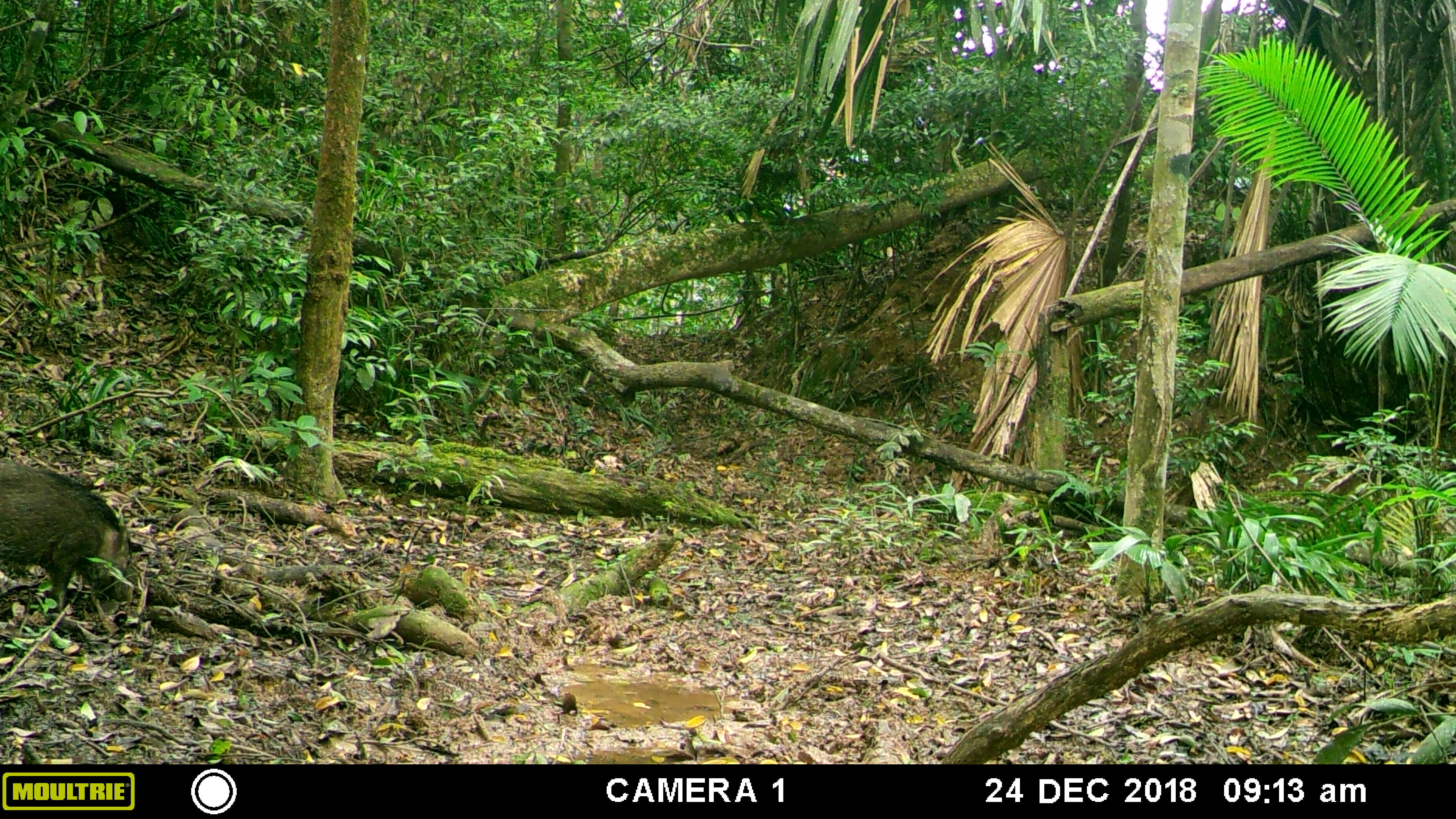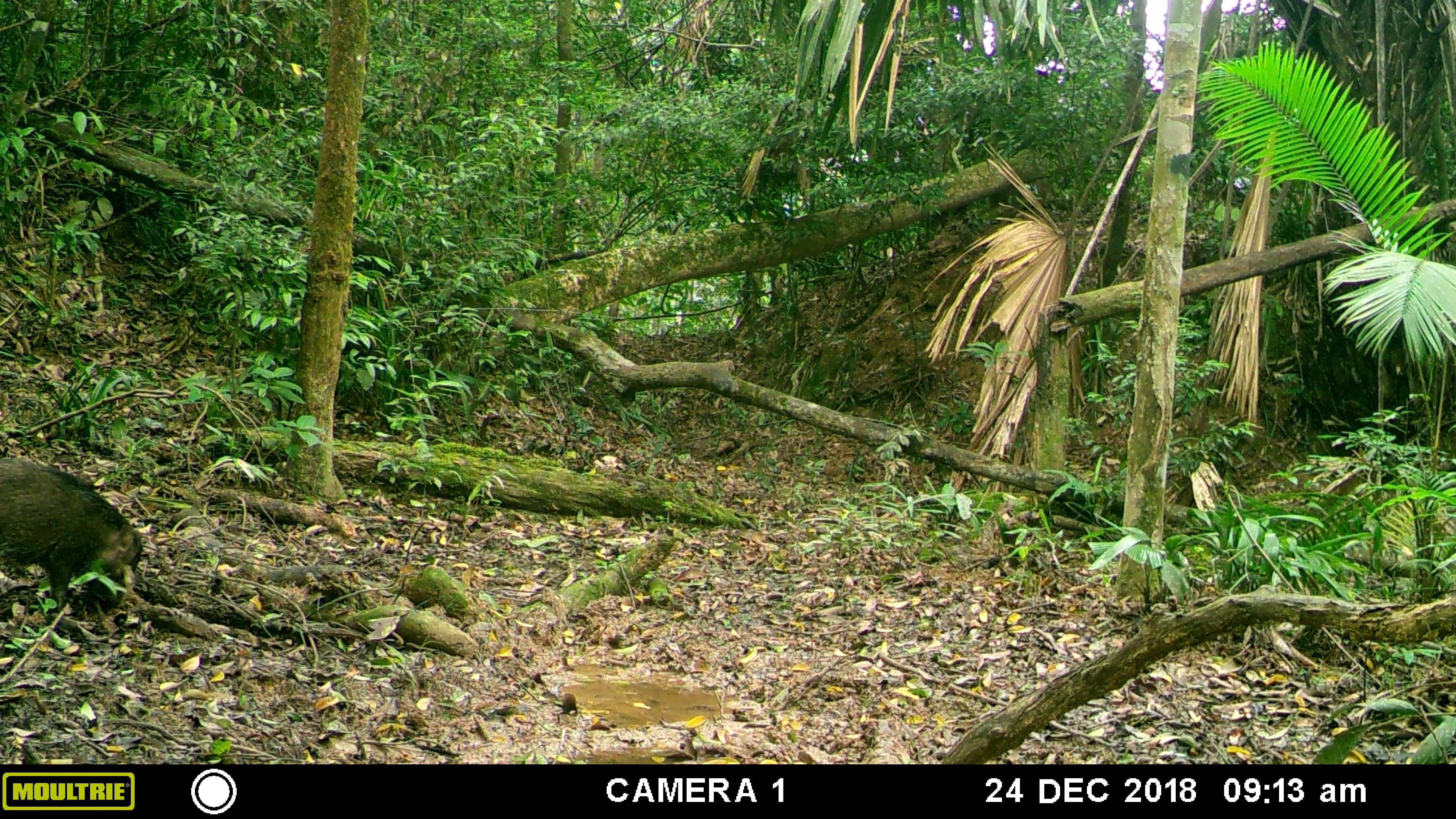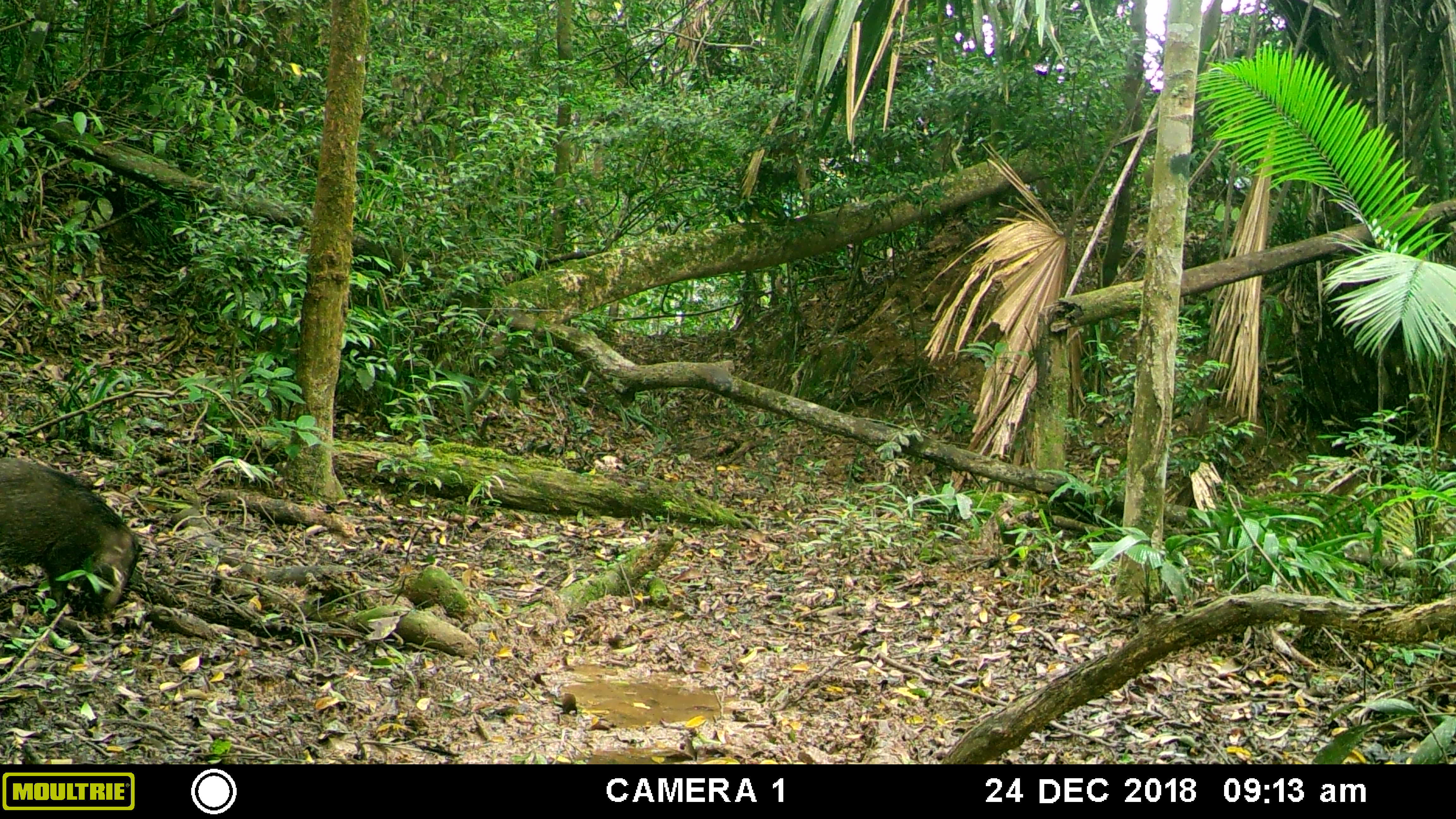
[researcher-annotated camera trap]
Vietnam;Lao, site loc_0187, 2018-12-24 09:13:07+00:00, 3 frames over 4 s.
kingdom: Animalia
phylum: Chordata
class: Mammalia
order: Artiodactyla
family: Suidae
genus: Sus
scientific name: Sus scrofa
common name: eurasian wild pig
Eurasian wild pig (Sus scrofa). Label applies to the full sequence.